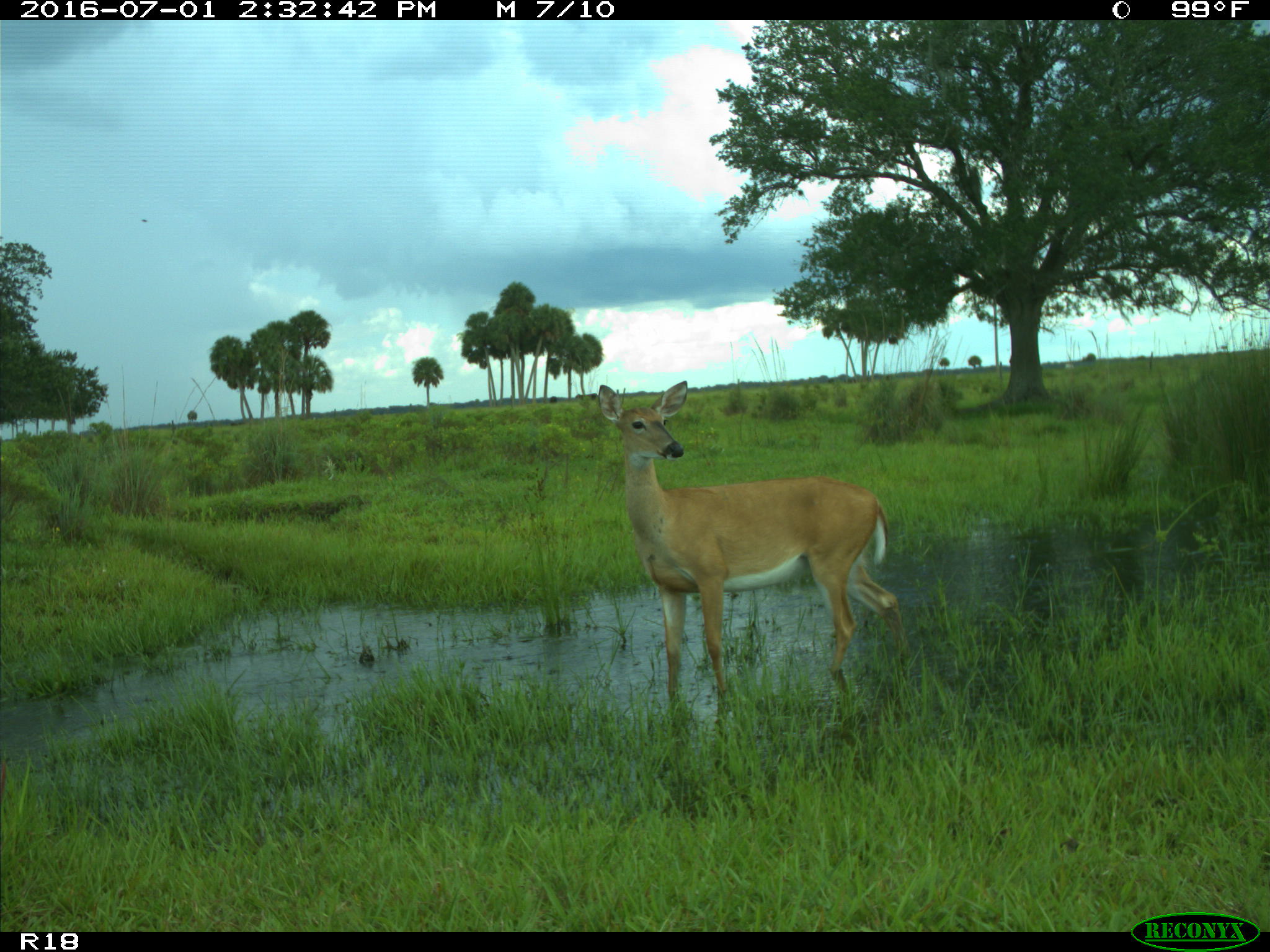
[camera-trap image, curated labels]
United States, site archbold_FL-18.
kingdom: Animalia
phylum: Chordata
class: Mammalia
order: Artiodactyla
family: Cervidae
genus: Odocoileus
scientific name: Odocoileus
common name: deer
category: unidentified deer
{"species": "unidentified deer (deer) (Odocoileus)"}